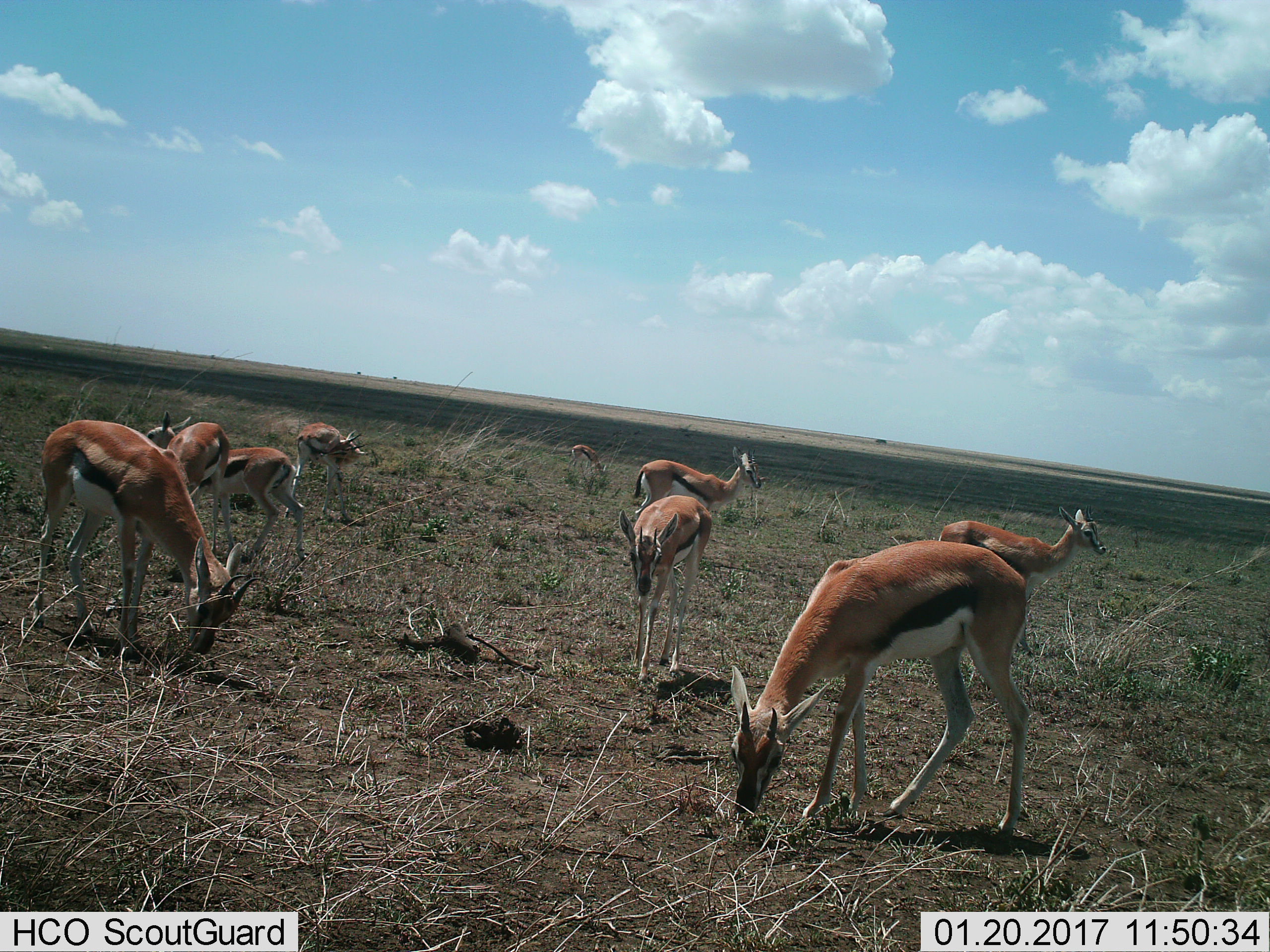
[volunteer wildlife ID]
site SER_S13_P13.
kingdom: Animalia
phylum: Chordata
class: Mammalia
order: Artiodactyla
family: Bovidae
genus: Eudorcas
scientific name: Eudorcas thomsonii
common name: thomson's gazelle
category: gazellethomsons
Gazellethomsons (thomson's gazelle) (Eudorcas thomsonii), count 9. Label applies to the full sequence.